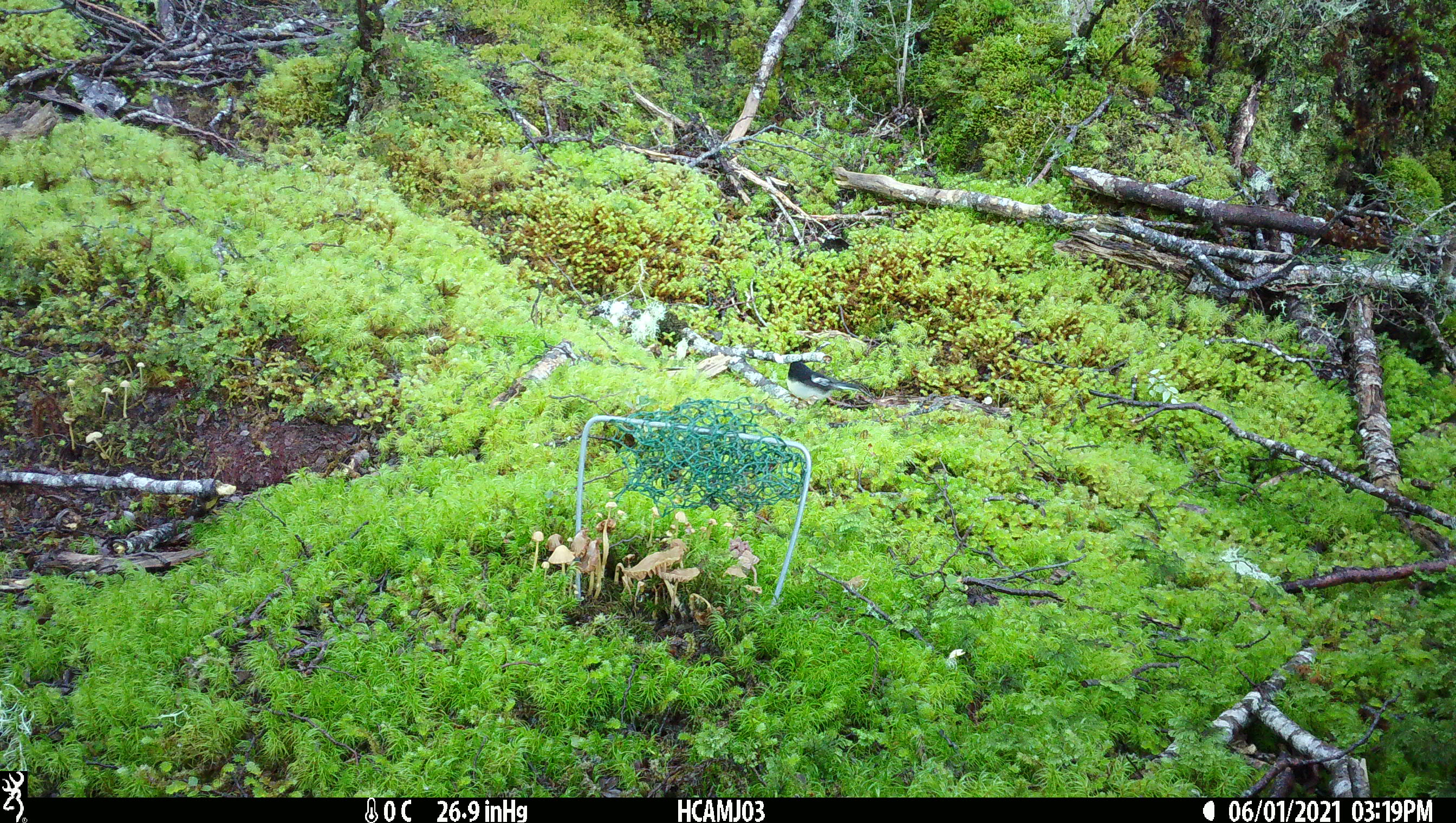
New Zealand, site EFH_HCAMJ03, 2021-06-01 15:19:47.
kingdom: Animalia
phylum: Chordata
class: Aves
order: Passeriformes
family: Petroicidae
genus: Petroica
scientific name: Petroica macrocephala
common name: tomtit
Tomtit (Petroica macrocephala).